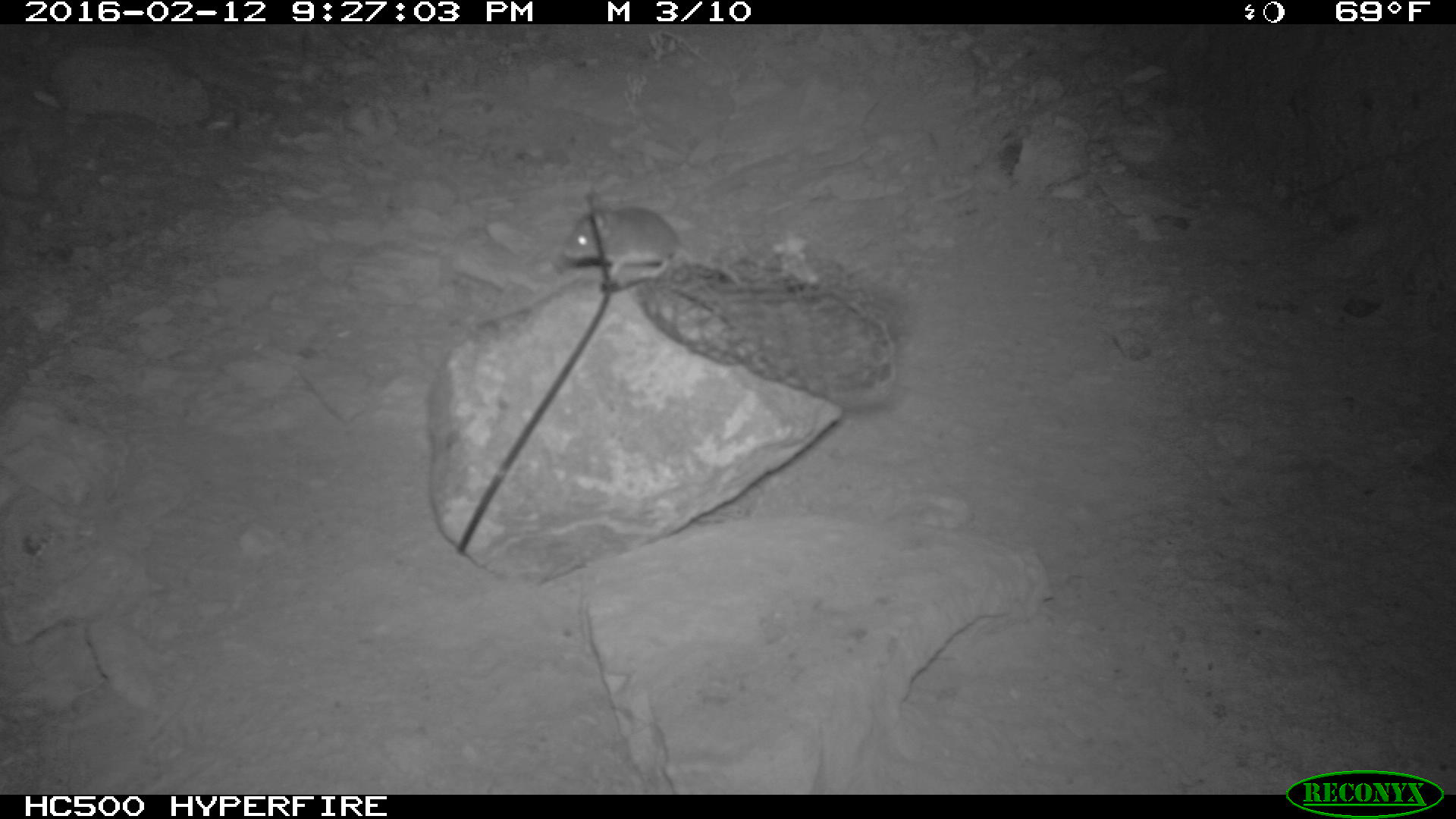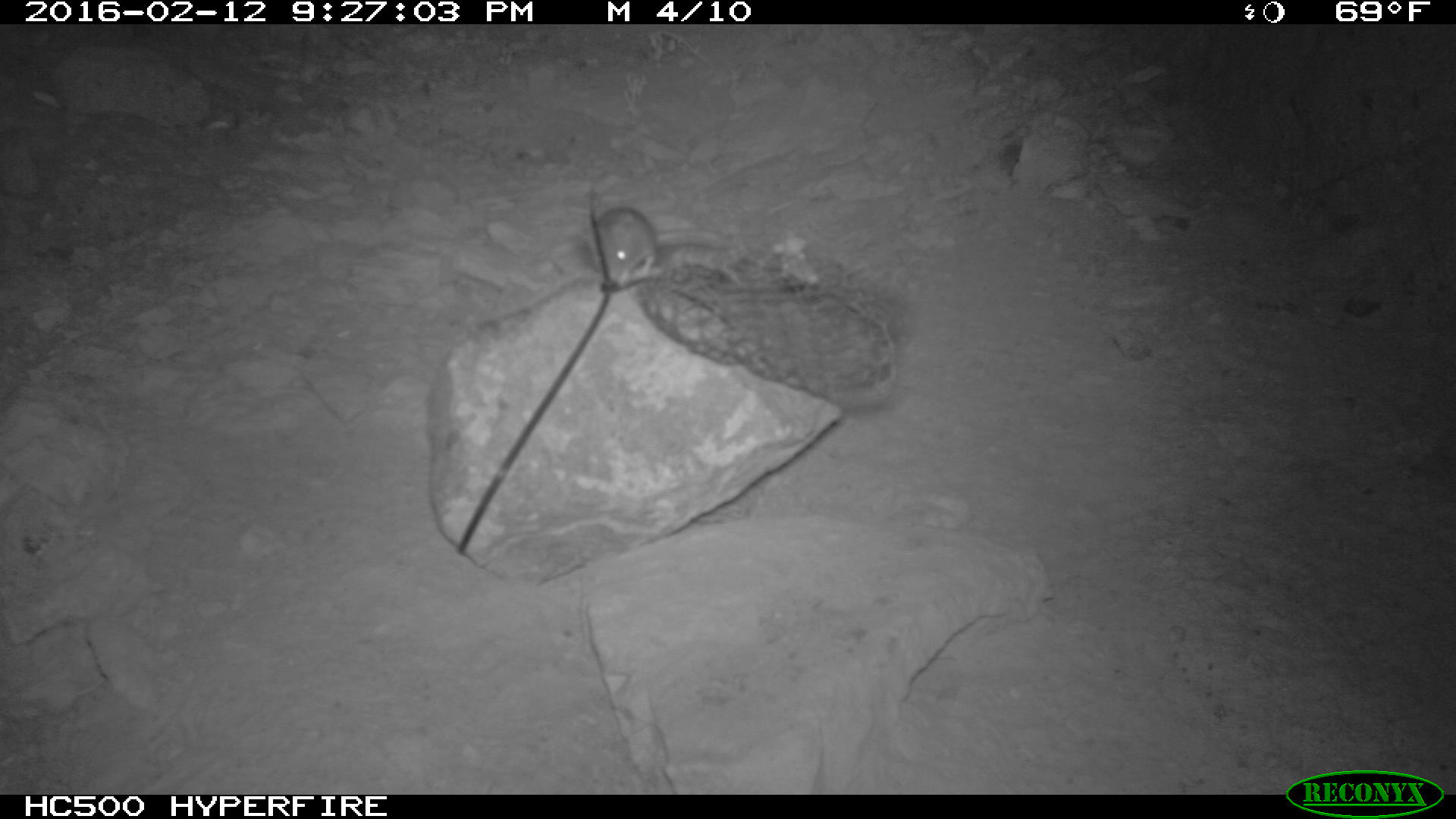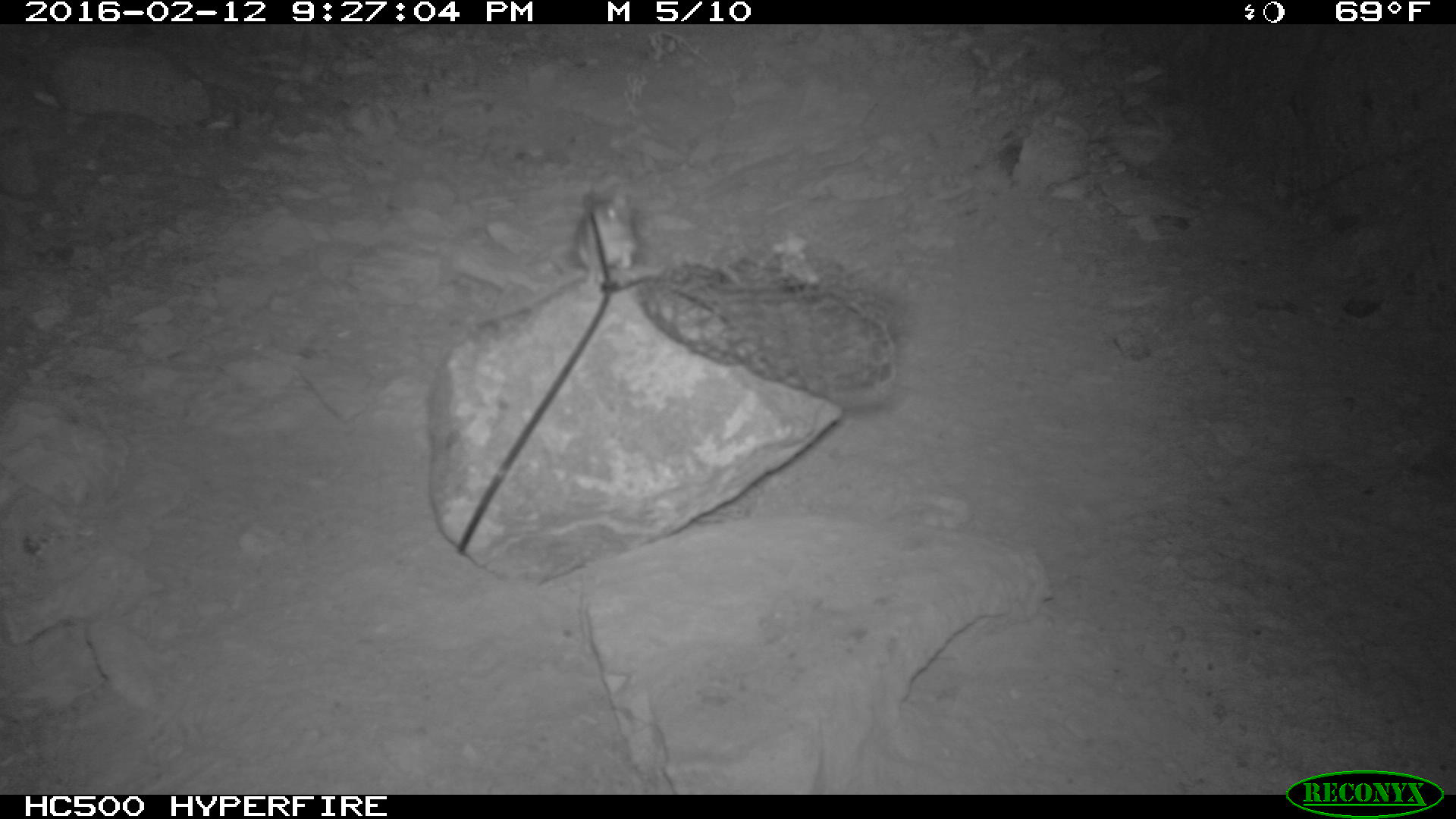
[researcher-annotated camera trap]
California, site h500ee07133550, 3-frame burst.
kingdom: Animalia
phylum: Chordata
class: Mammalia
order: Rodentia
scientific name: Rodentia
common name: rodent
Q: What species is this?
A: Rodent (Rodentia).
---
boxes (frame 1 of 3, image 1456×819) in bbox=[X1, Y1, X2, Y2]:
rodent: bbox=[563, 198, 685, 284]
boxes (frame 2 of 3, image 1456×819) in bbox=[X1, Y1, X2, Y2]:
rodent: bbox=[582, 202, 734, 288]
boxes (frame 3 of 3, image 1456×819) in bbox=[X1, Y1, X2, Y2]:
rodent: bbox=[526, 190, 637, 281]